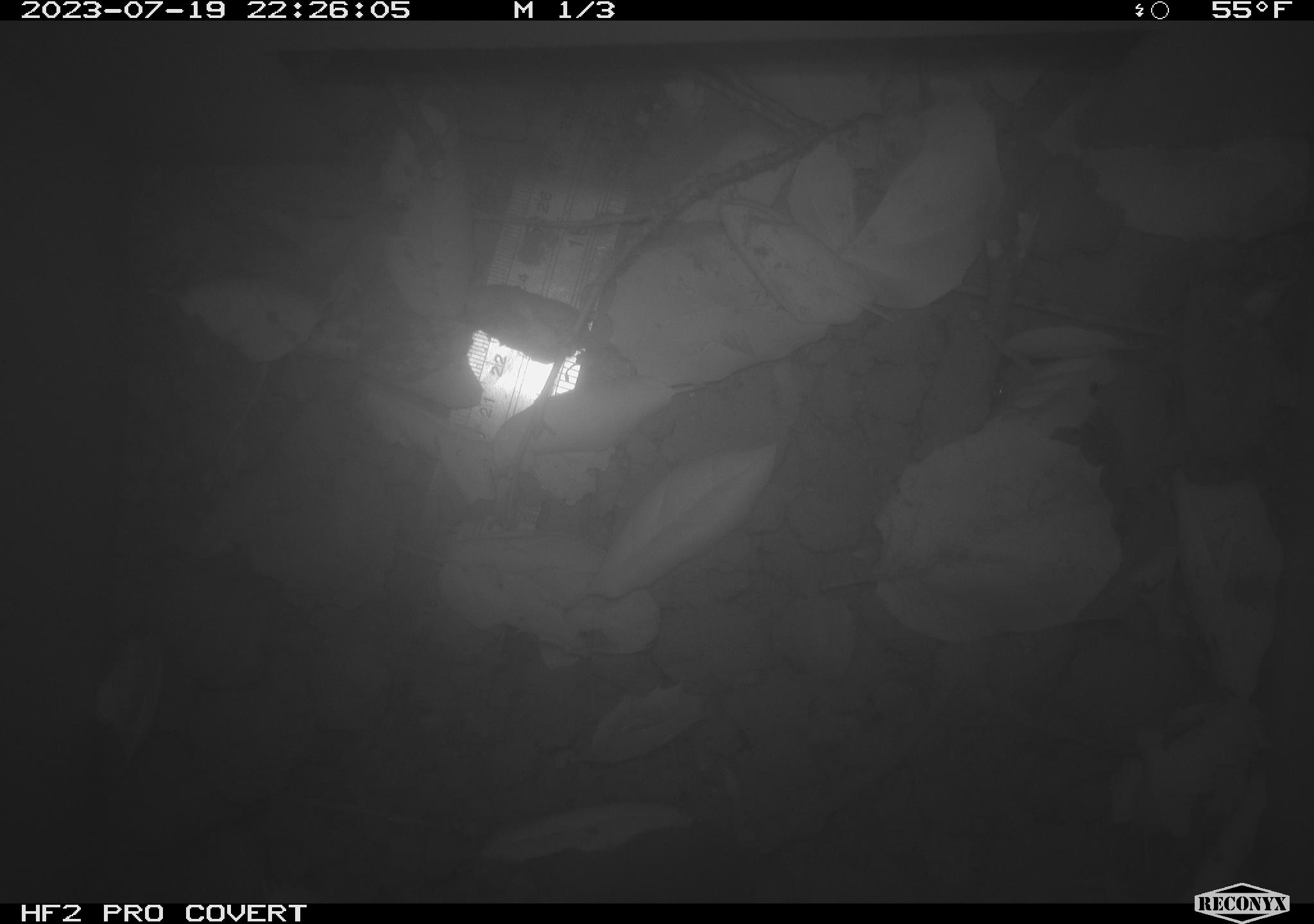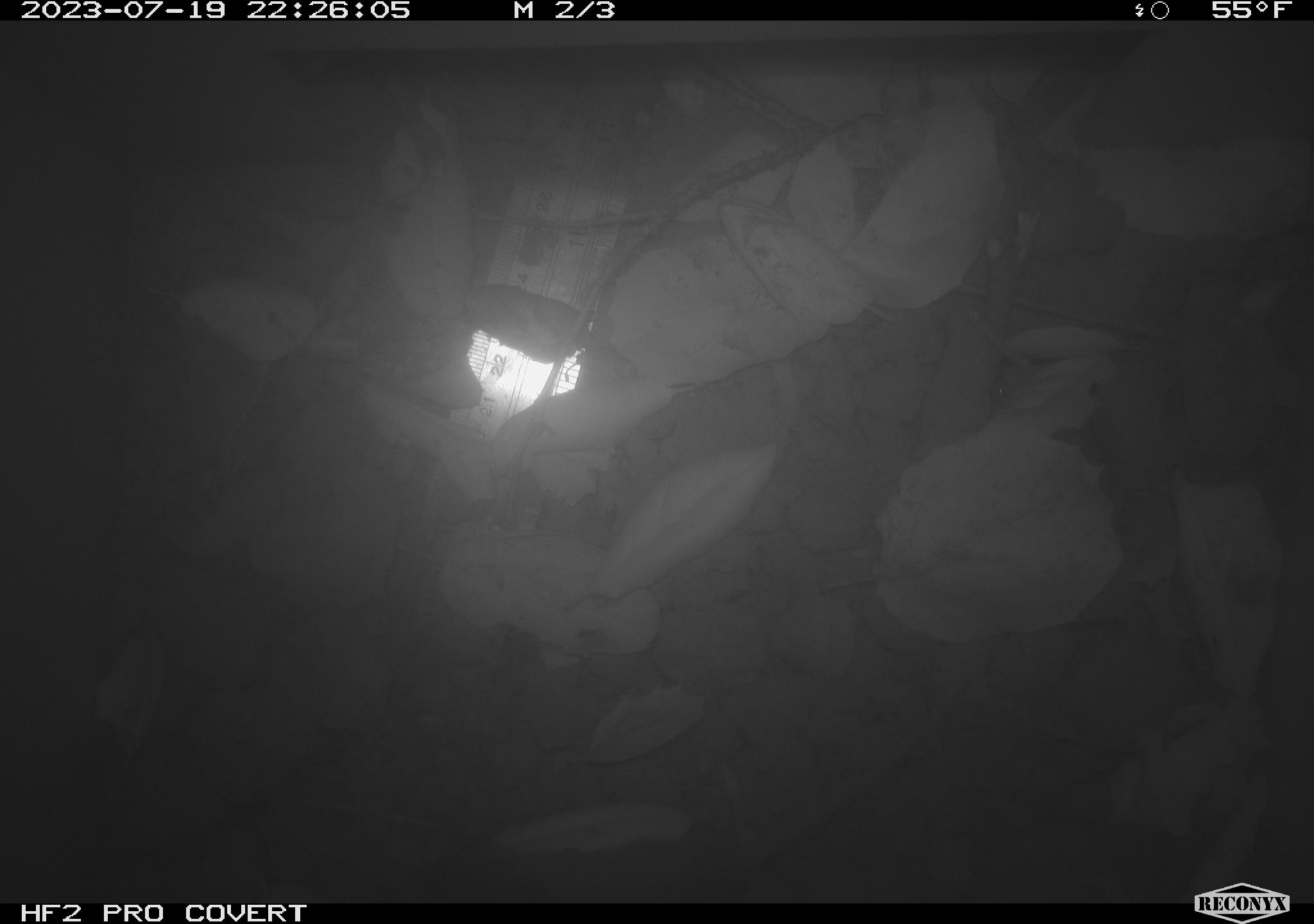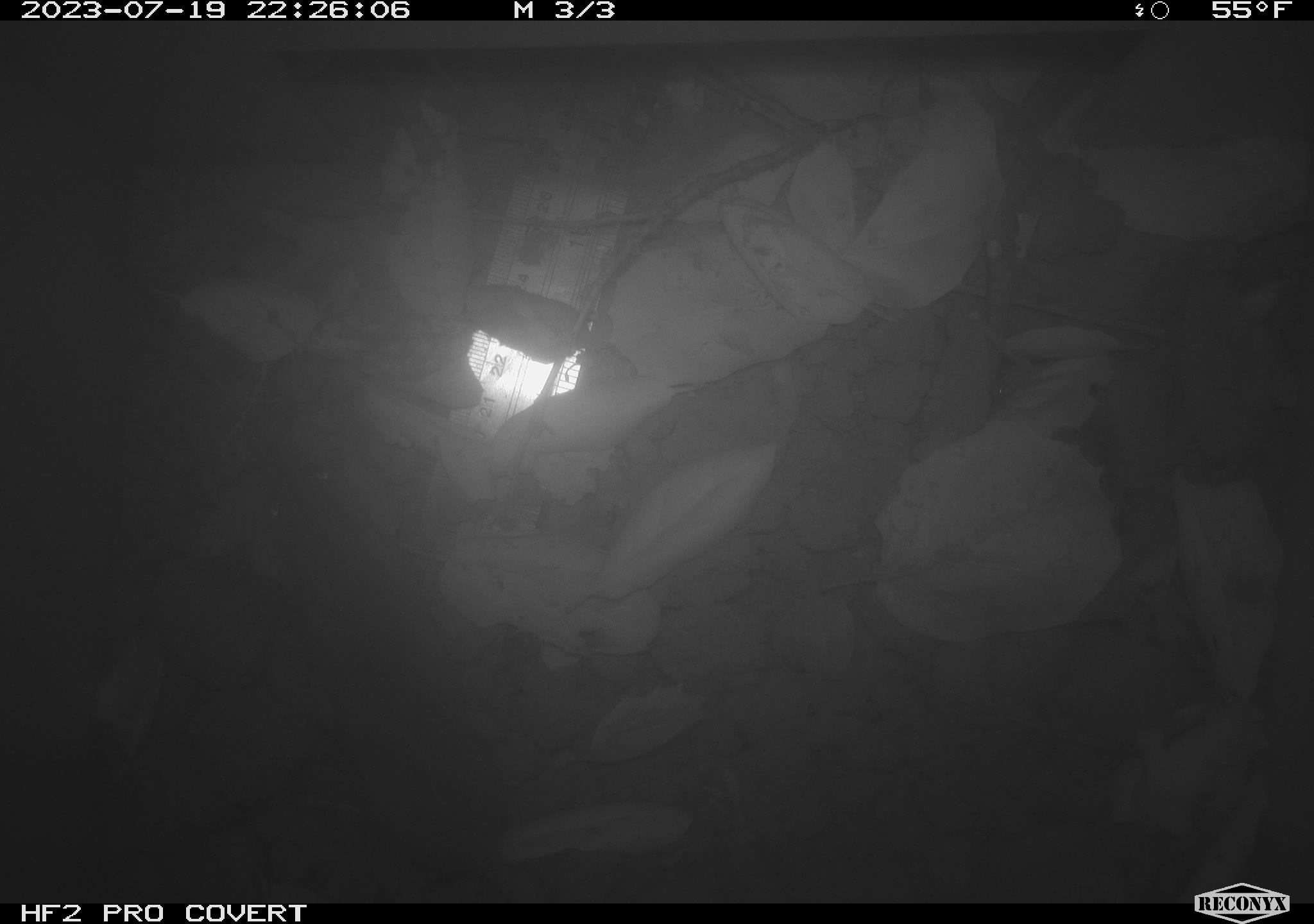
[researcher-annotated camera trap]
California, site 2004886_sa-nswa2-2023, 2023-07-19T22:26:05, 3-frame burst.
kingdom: Animalia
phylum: Chordata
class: Mammalia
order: Rodentia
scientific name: Rodentia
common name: mouse species